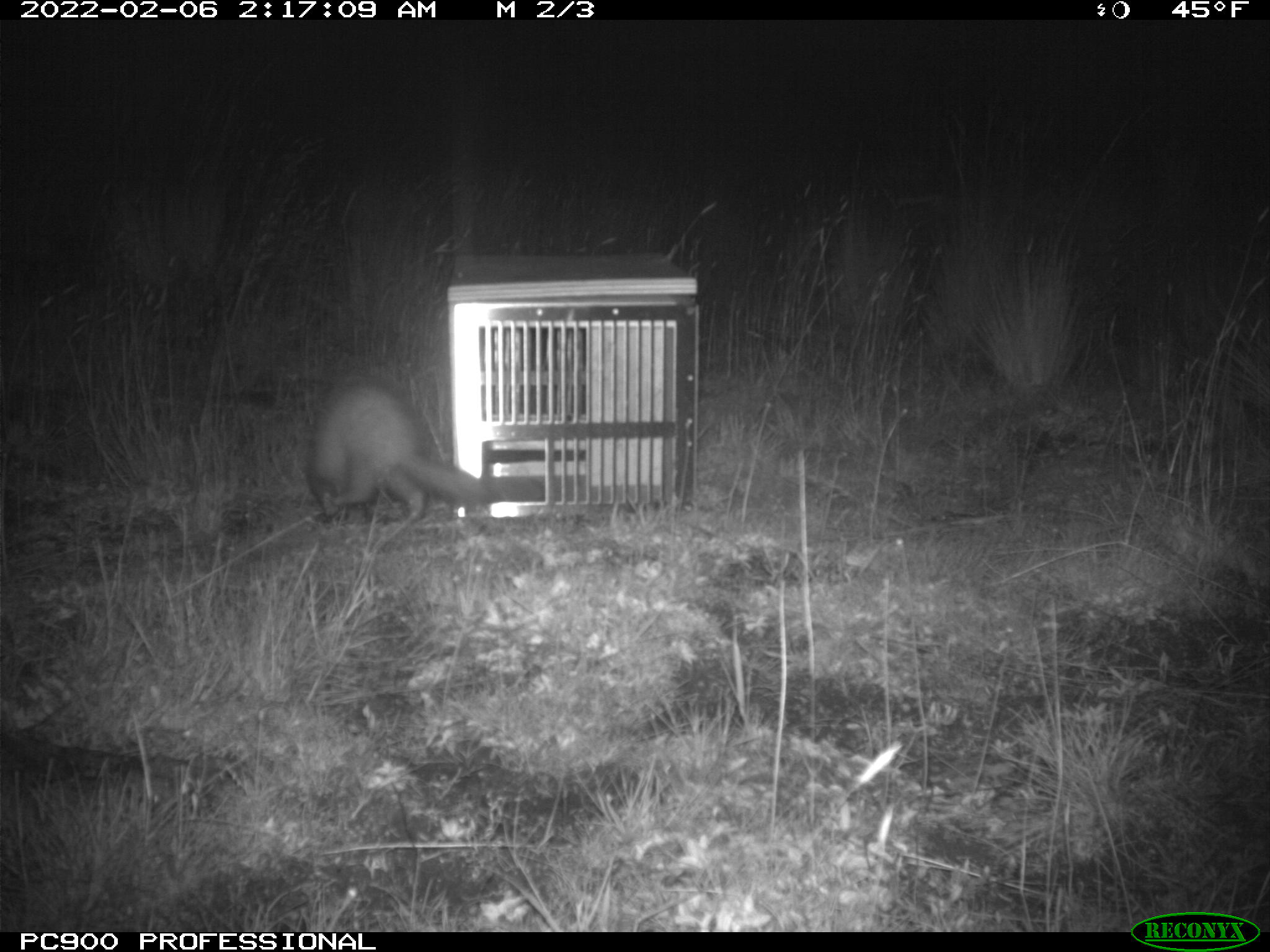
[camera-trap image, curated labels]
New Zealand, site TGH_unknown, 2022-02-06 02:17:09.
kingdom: Animalia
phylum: Chordata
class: Mammalia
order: Carnivora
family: Mustelidae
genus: Mustela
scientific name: Mustela furo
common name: ferret